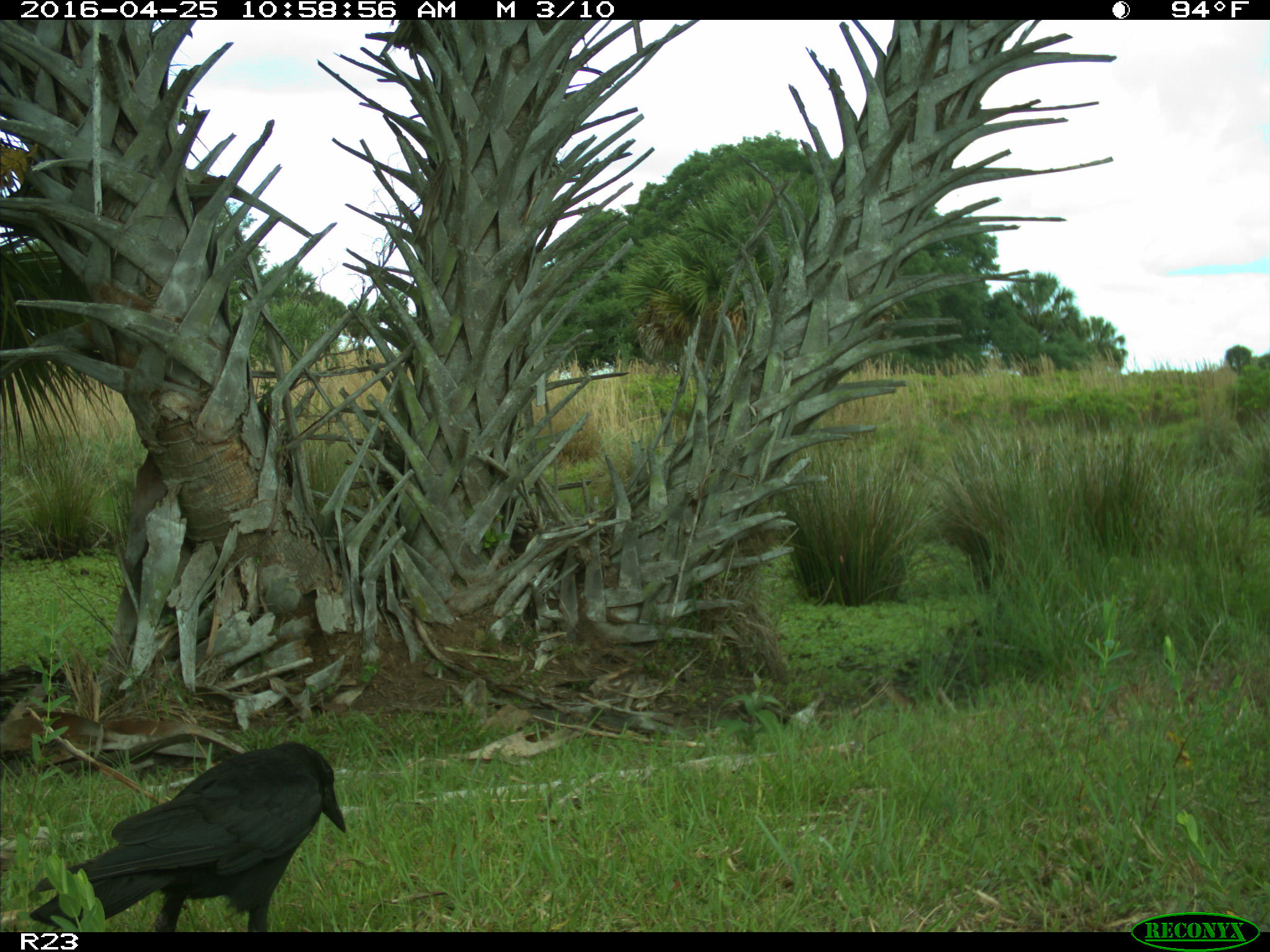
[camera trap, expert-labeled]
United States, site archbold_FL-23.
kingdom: Animalia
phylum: Chordata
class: Aves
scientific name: Aves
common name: birds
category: unidentified bird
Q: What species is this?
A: Unidentified bird (birds) (Aves).